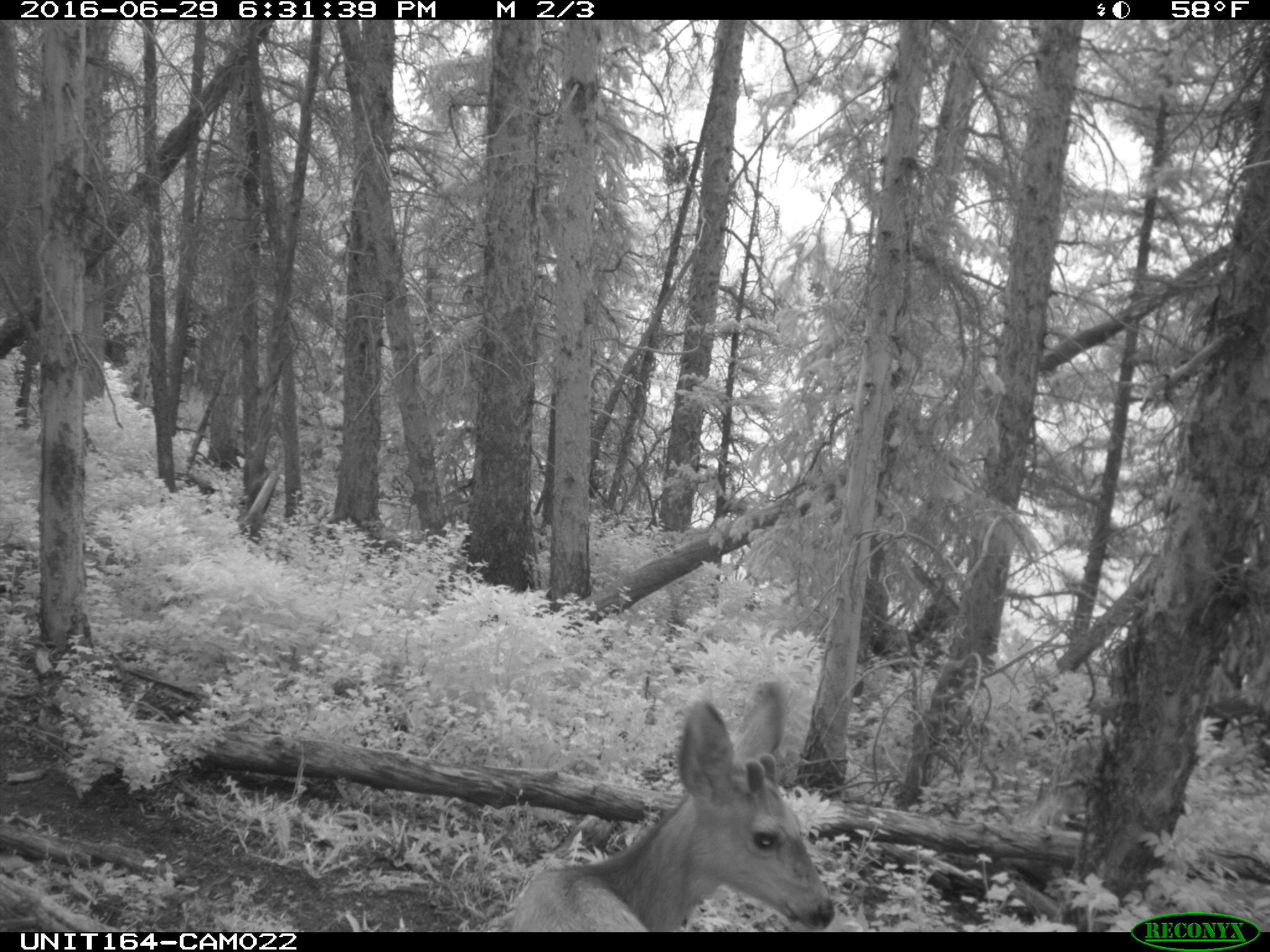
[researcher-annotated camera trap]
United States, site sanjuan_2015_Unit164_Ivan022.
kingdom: Animalia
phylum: Chordata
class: Mammalia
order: Artiodactyla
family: Cervidae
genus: Odocoileus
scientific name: Odocoileus hemionus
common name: mule deer